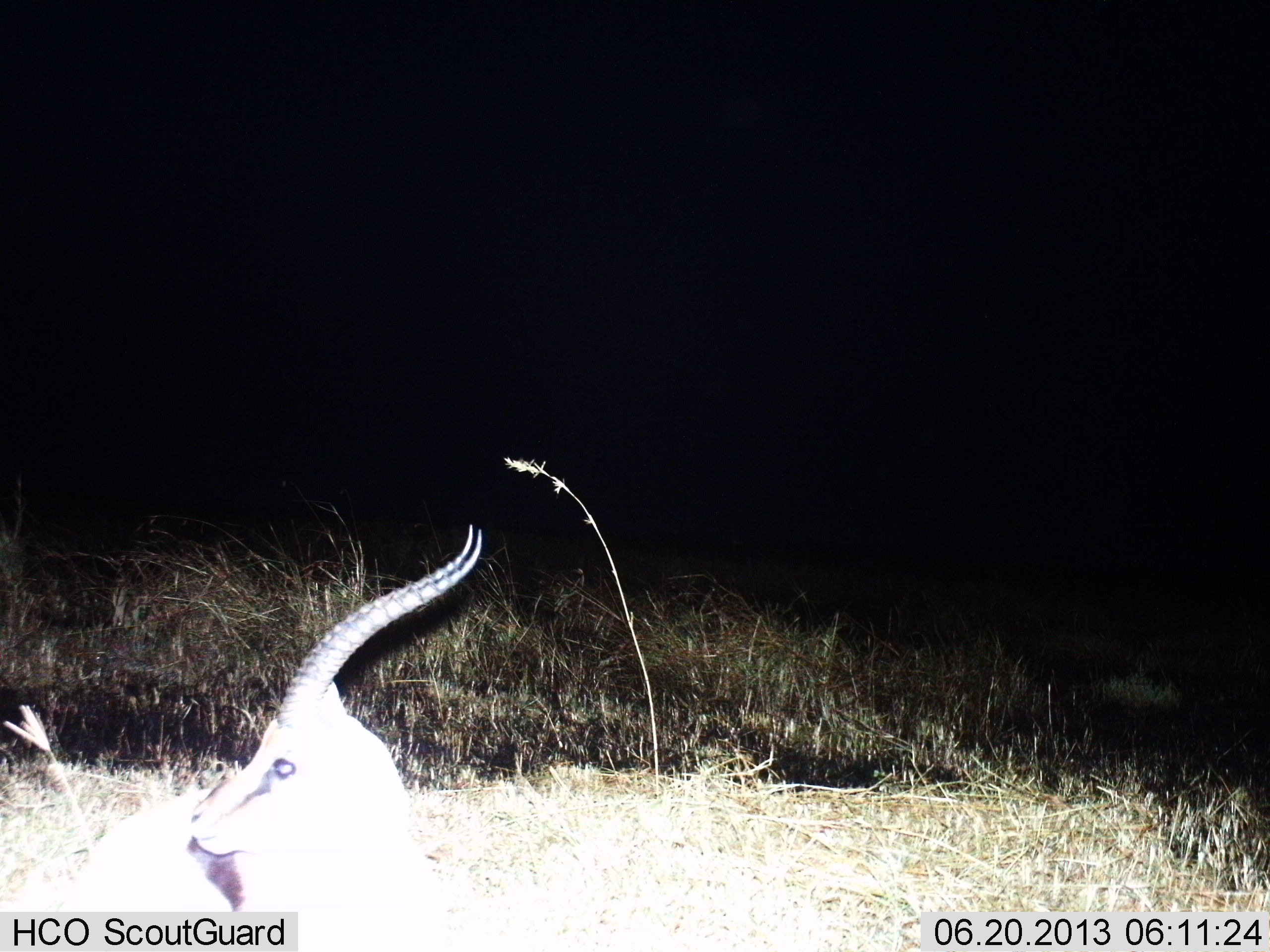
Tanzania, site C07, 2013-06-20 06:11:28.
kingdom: Animalia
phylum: Chordata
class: Mammalia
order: Artiodactyla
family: Bovidae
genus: Eudorcas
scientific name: Eudorcas thomsonii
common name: thomson's gazelle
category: gazellethomsons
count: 1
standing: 29%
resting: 71%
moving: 4%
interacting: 0%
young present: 0%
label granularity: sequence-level